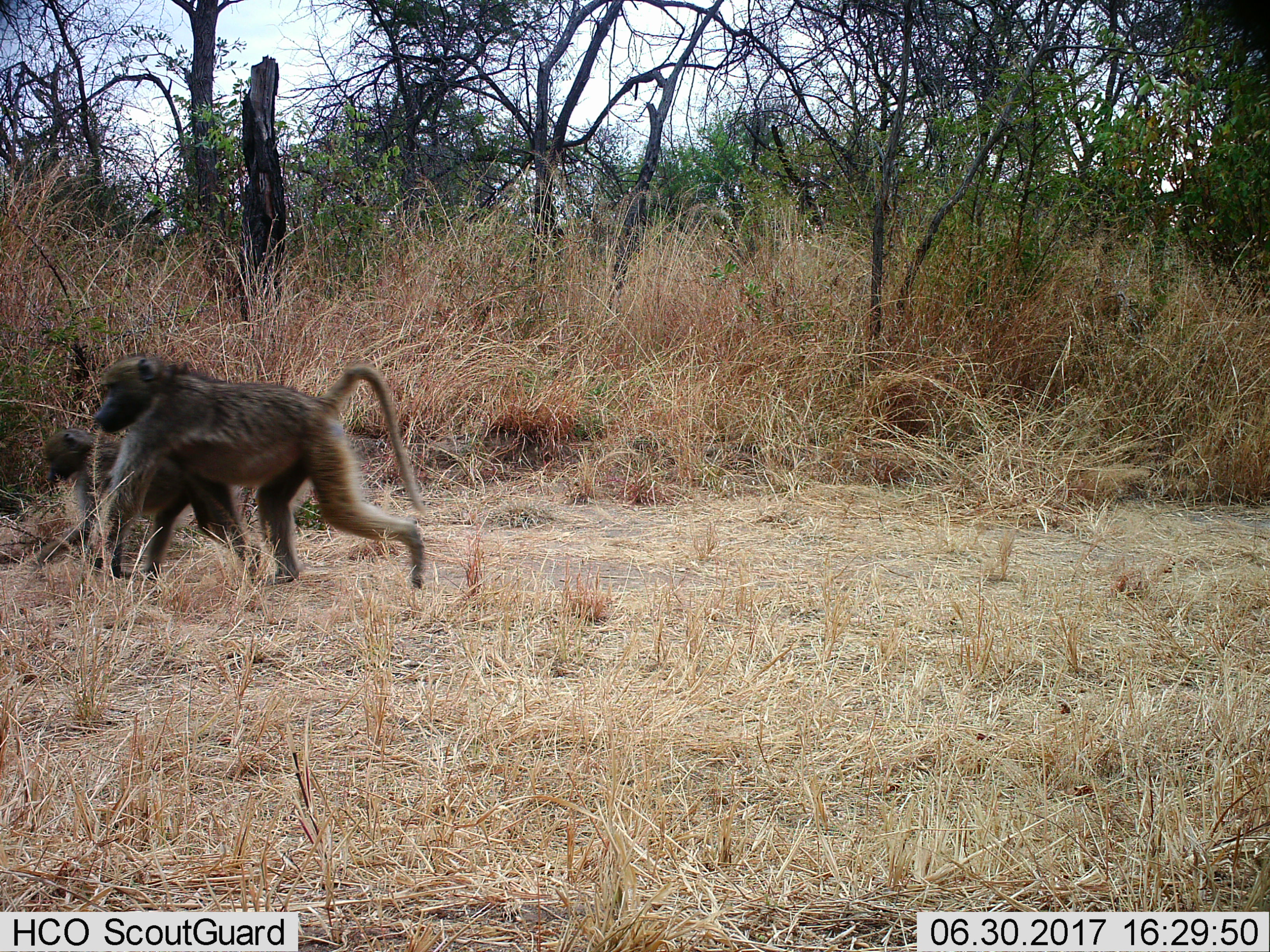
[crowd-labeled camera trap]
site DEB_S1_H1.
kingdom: Animalia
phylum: Chordata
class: Mammalia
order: Primates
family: Cercopithecidae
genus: Papio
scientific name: Papio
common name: baboon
Baboon (Papio), count 2. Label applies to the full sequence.